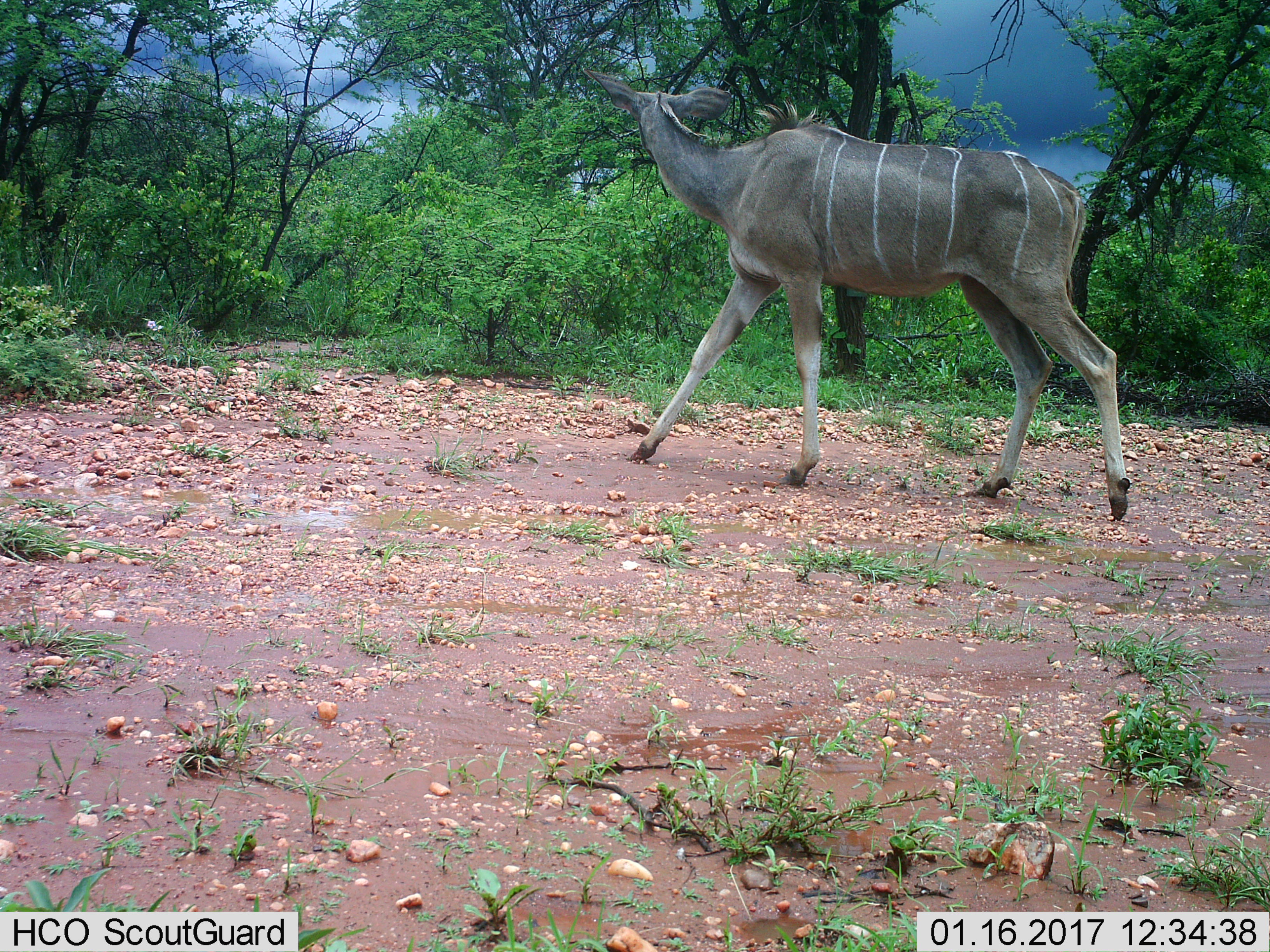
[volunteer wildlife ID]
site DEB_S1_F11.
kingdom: Animalia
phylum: Chordata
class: Mammalia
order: Artiodactyla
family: Bovidae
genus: Tragelaphus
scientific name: Tragelaphus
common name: kudu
Kudu (Tragelaphus), count 1. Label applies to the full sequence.